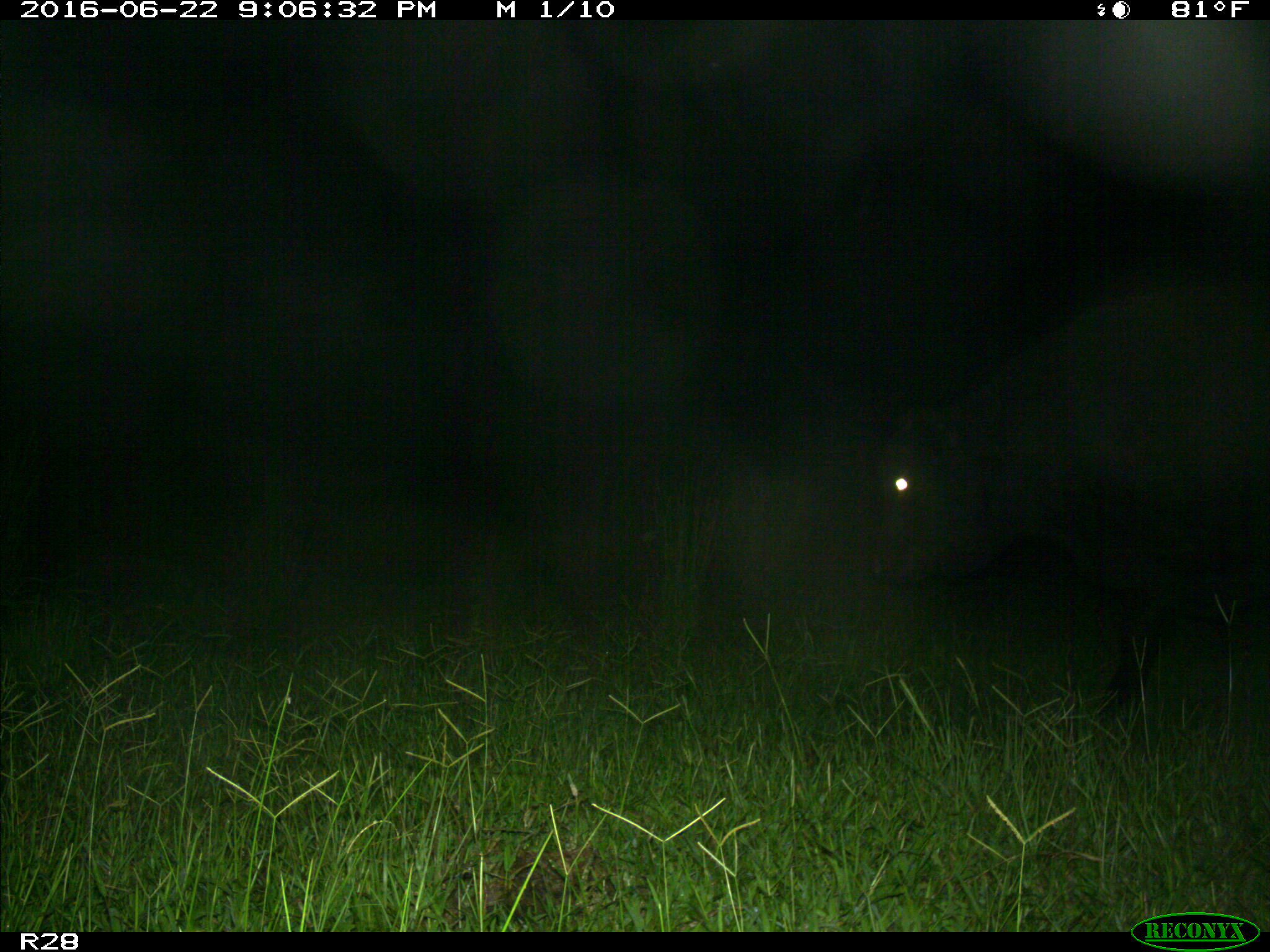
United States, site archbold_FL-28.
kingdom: Animalia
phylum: Chordata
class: Mammalia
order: Artiodactyla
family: Bovidae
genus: Bos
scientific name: Bos taurus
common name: domestic cow